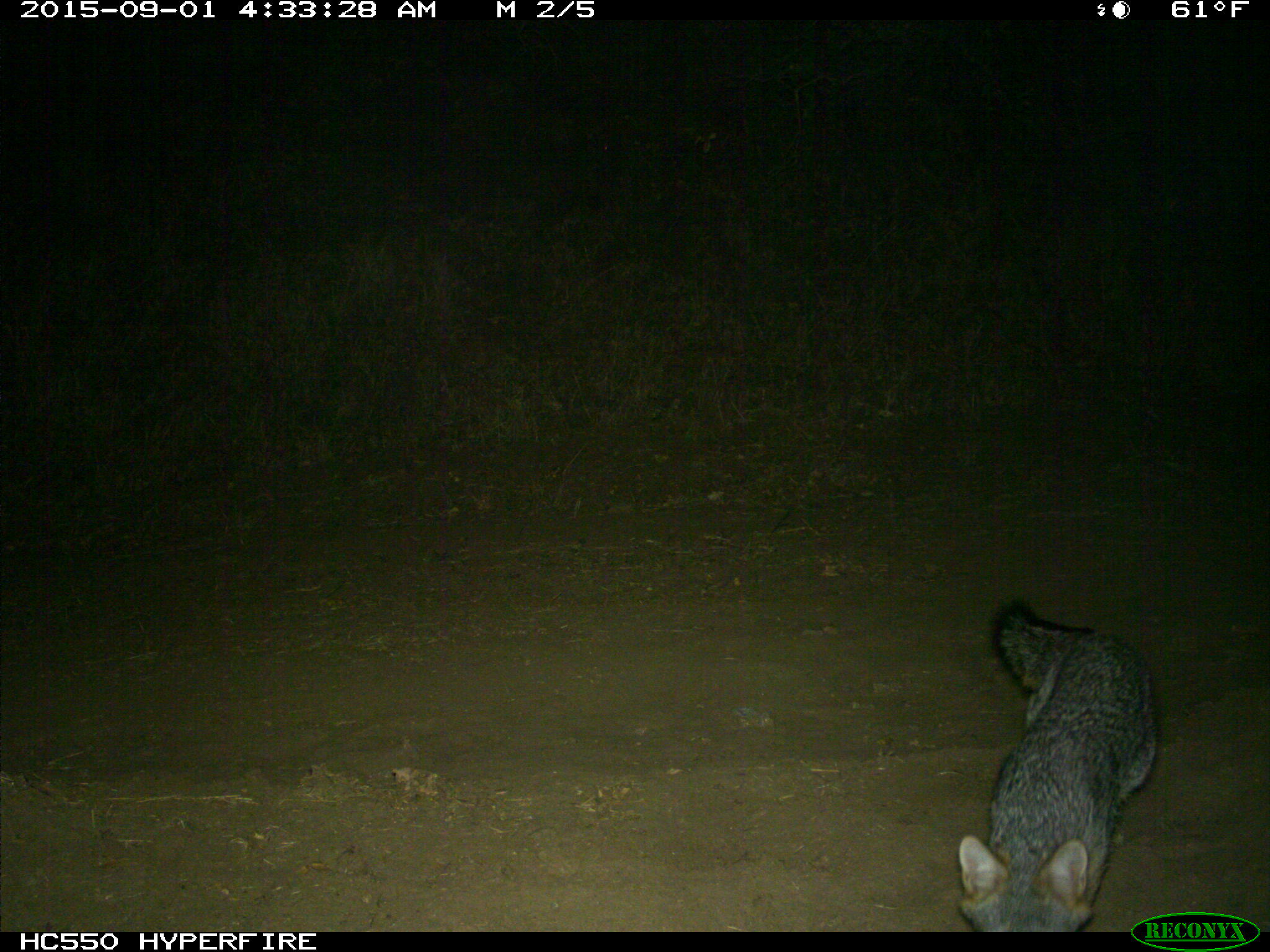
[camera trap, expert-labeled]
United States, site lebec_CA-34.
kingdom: Animalia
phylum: Chordata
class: Mammalia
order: Carnivora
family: Canidae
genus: Urocyon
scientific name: Urocyon cinereoargenteus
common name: gray fox